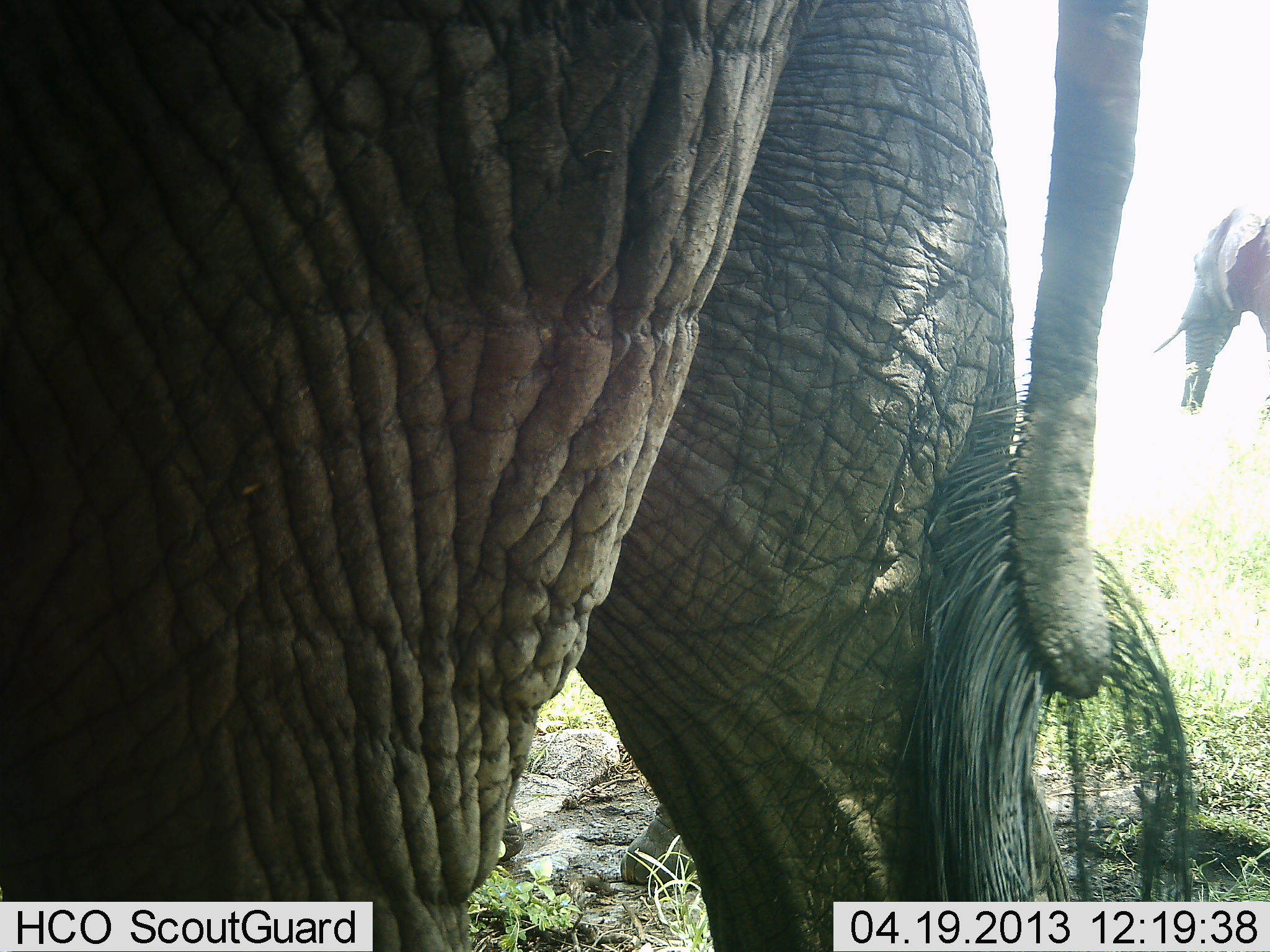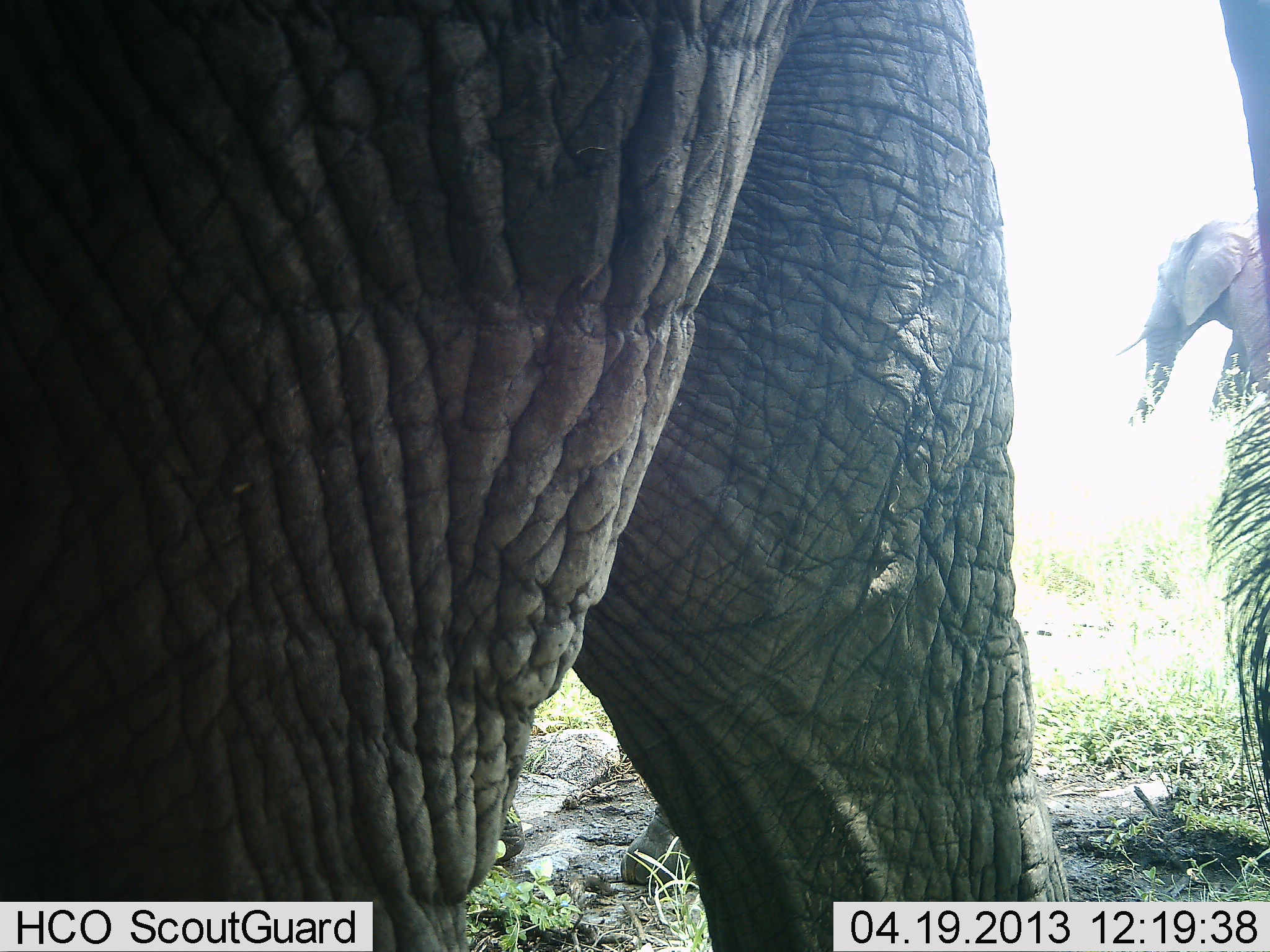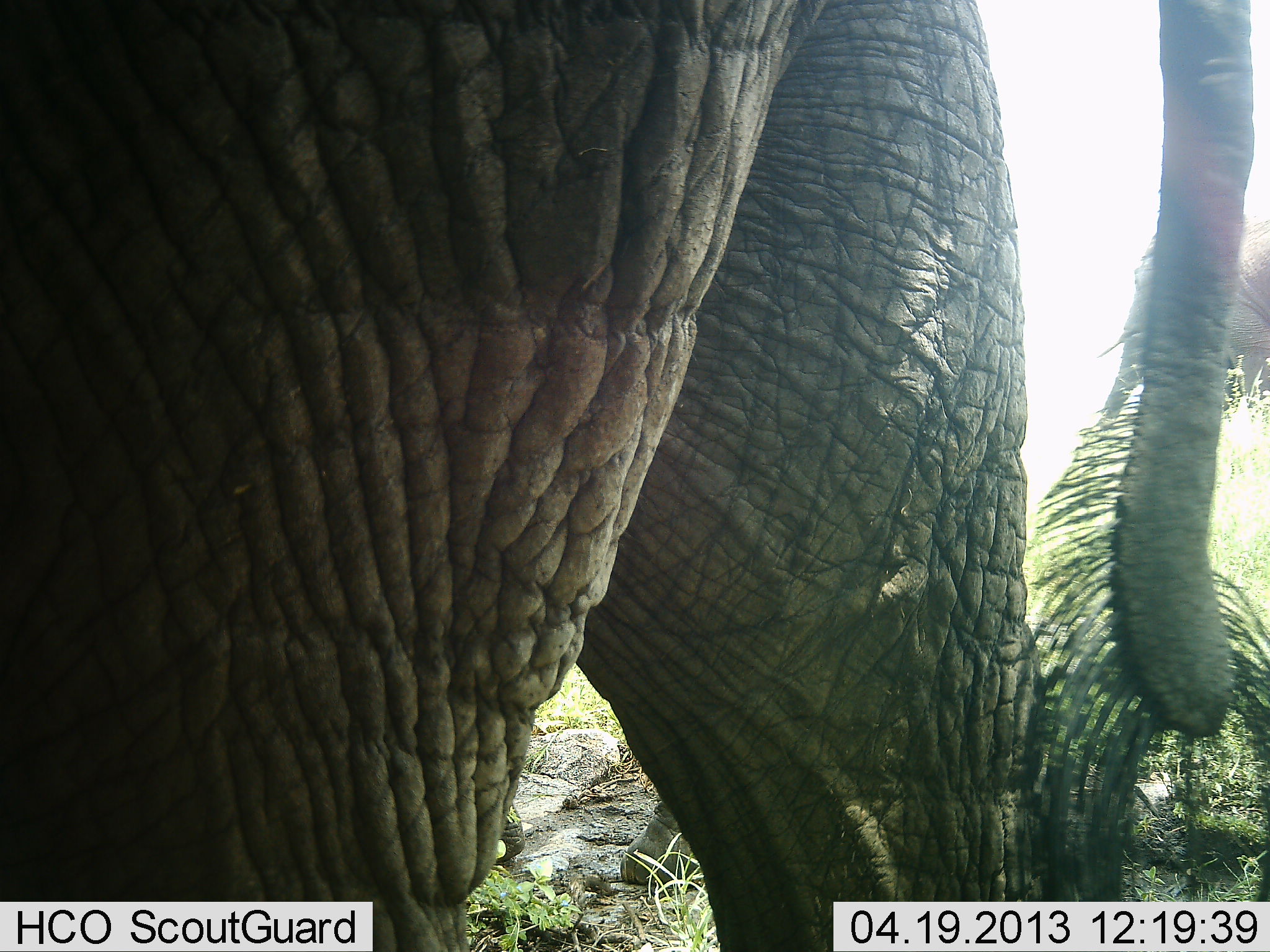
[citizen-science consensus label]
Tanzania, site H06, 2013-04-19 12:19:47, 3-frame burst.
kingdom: Animalia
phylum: Chordata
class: Mammalia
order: Proboscidea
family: Elephantidae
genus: Loxodonta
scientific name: Loxodonta africana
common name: african bush elephant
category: elephant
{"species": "elephant (african bush elephant) (Loxodonta africana)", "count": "2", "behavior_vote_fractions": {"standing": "100%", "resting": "0%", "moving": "14%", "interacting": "0%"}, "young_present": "0%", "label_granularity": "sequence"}